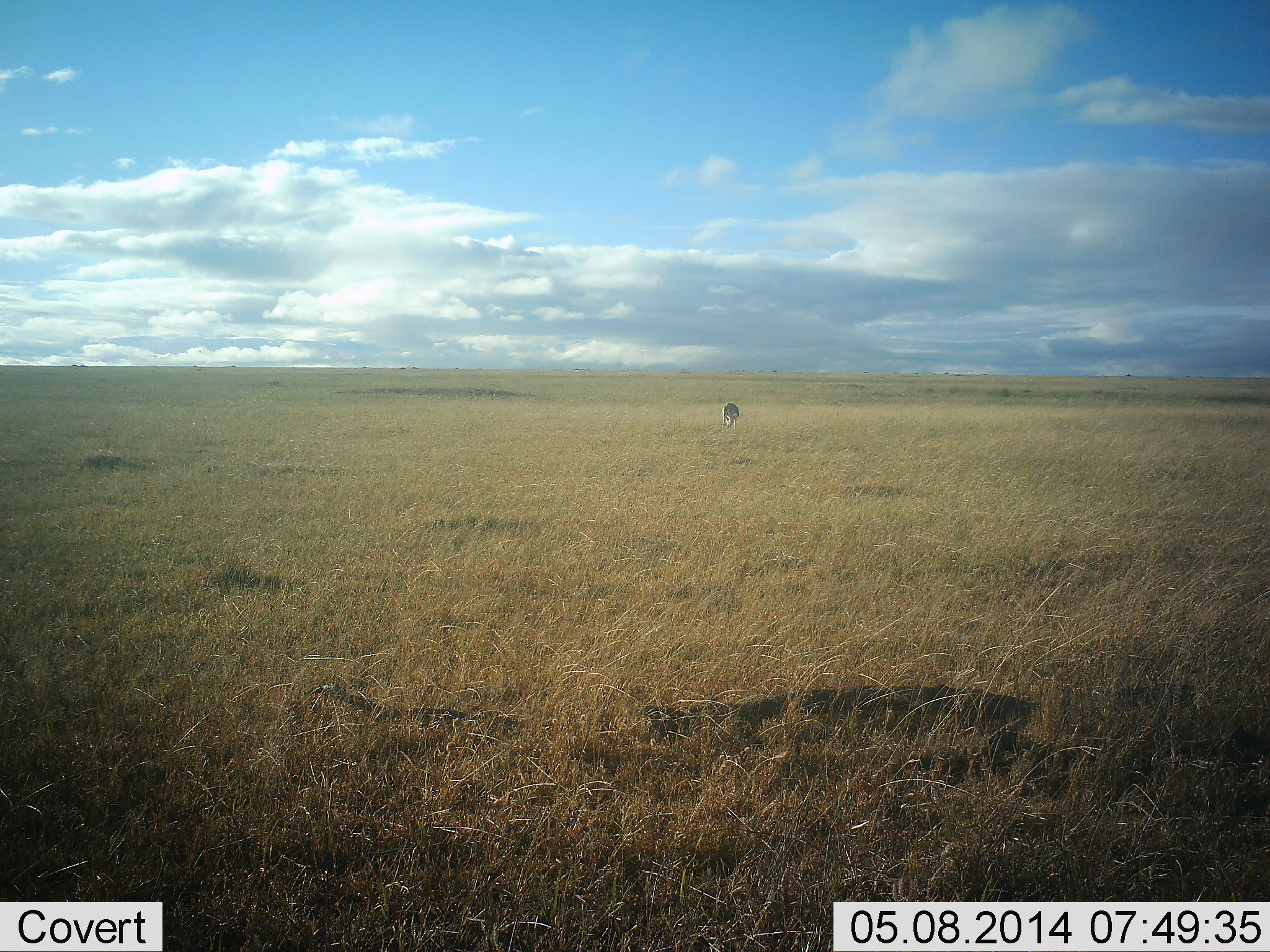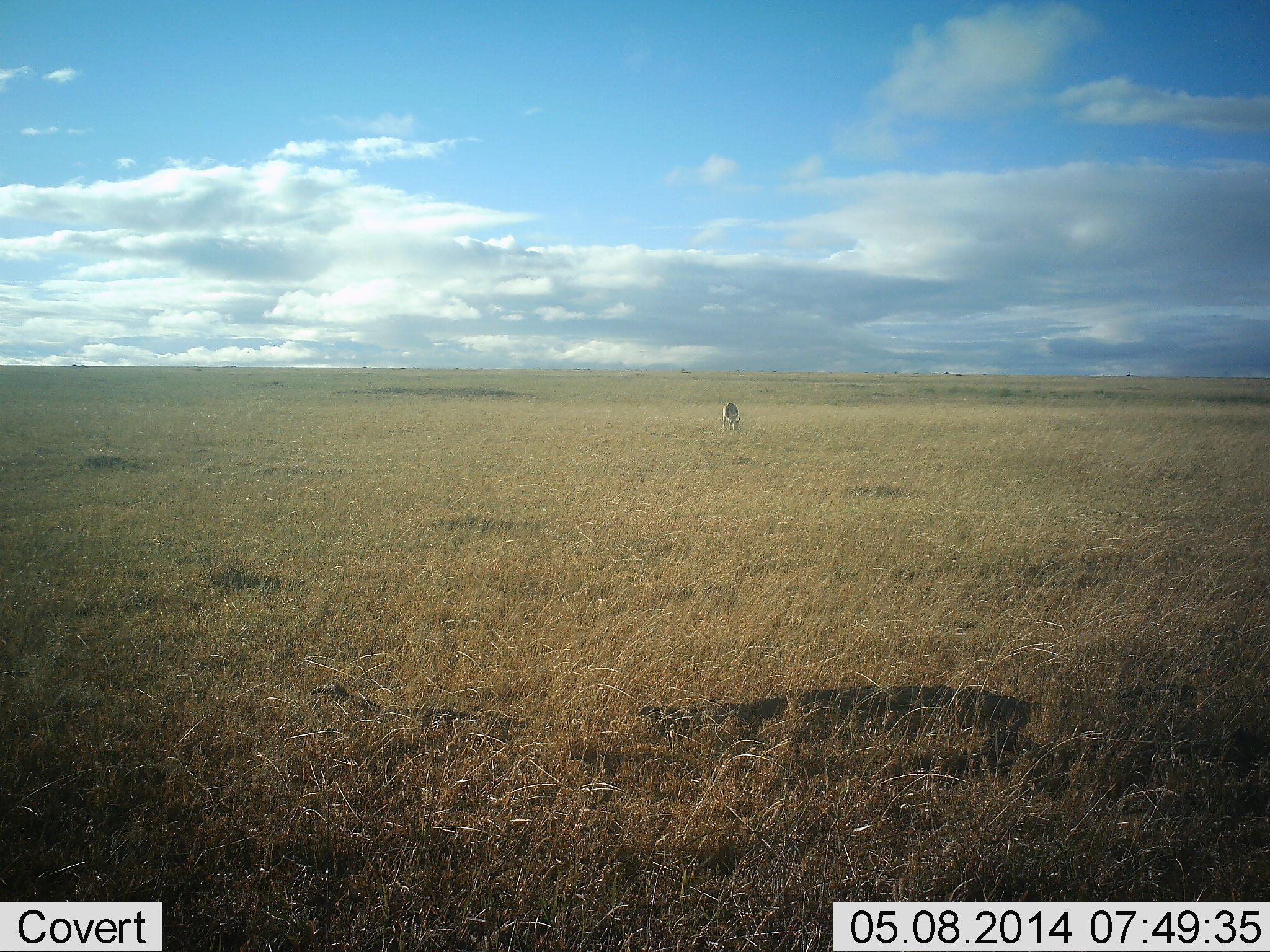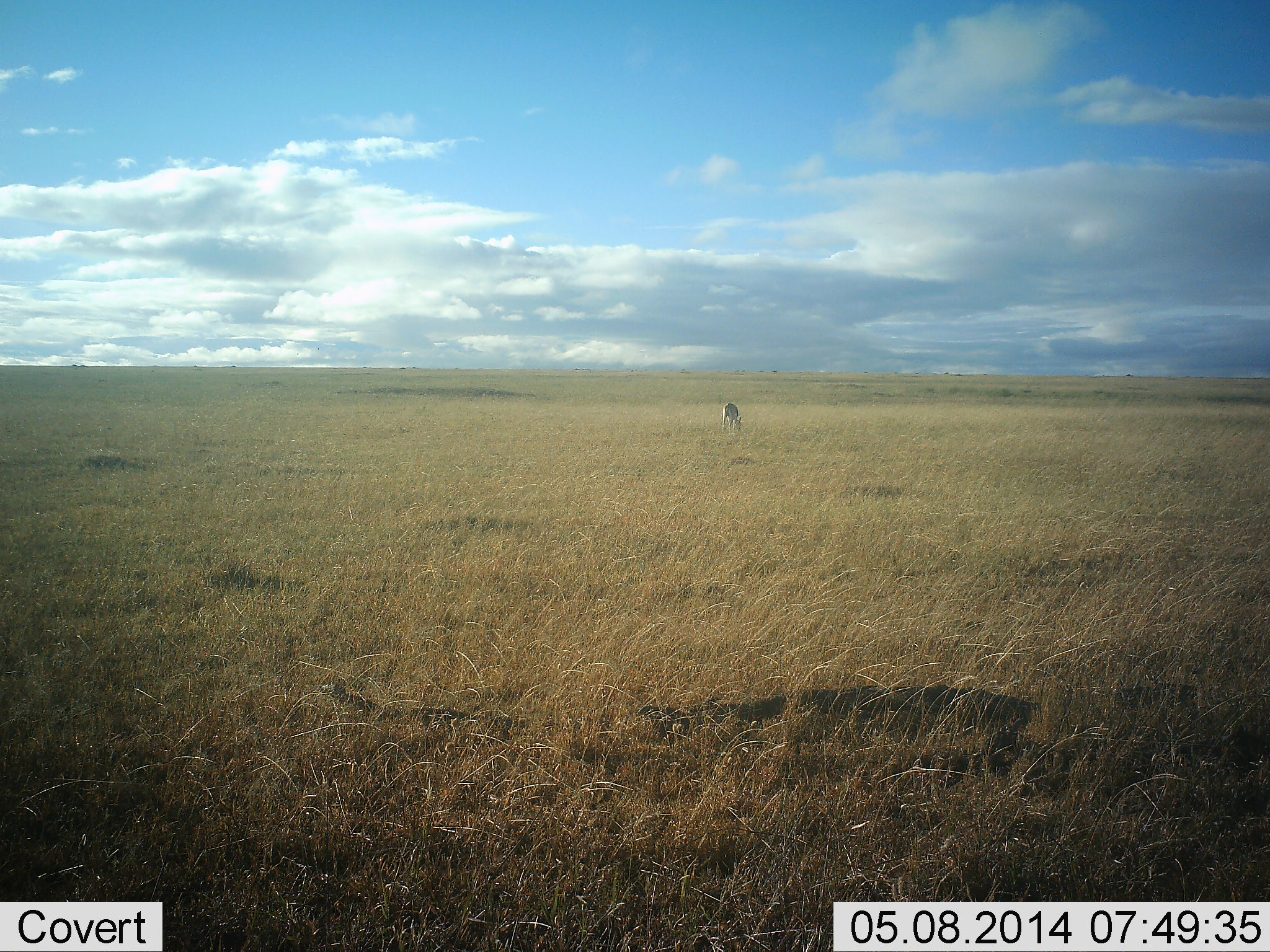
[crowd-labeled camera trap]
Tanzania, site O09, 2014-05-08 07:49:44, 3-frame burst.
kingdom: Animalia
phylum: Chordata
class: Mammalia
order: Artiodactyla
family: Bovidae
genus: Eudorcas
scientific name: Eudorcas thomsonii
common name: thomson's gazelle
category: gazellethomsons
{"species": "gazellethomsons (thomson's gazelle) (Eudorcas thomsonii)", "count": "1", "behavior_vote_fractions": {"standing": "0%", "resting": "0%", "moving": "10%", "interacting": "0%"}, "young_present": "0%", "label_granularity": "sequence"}